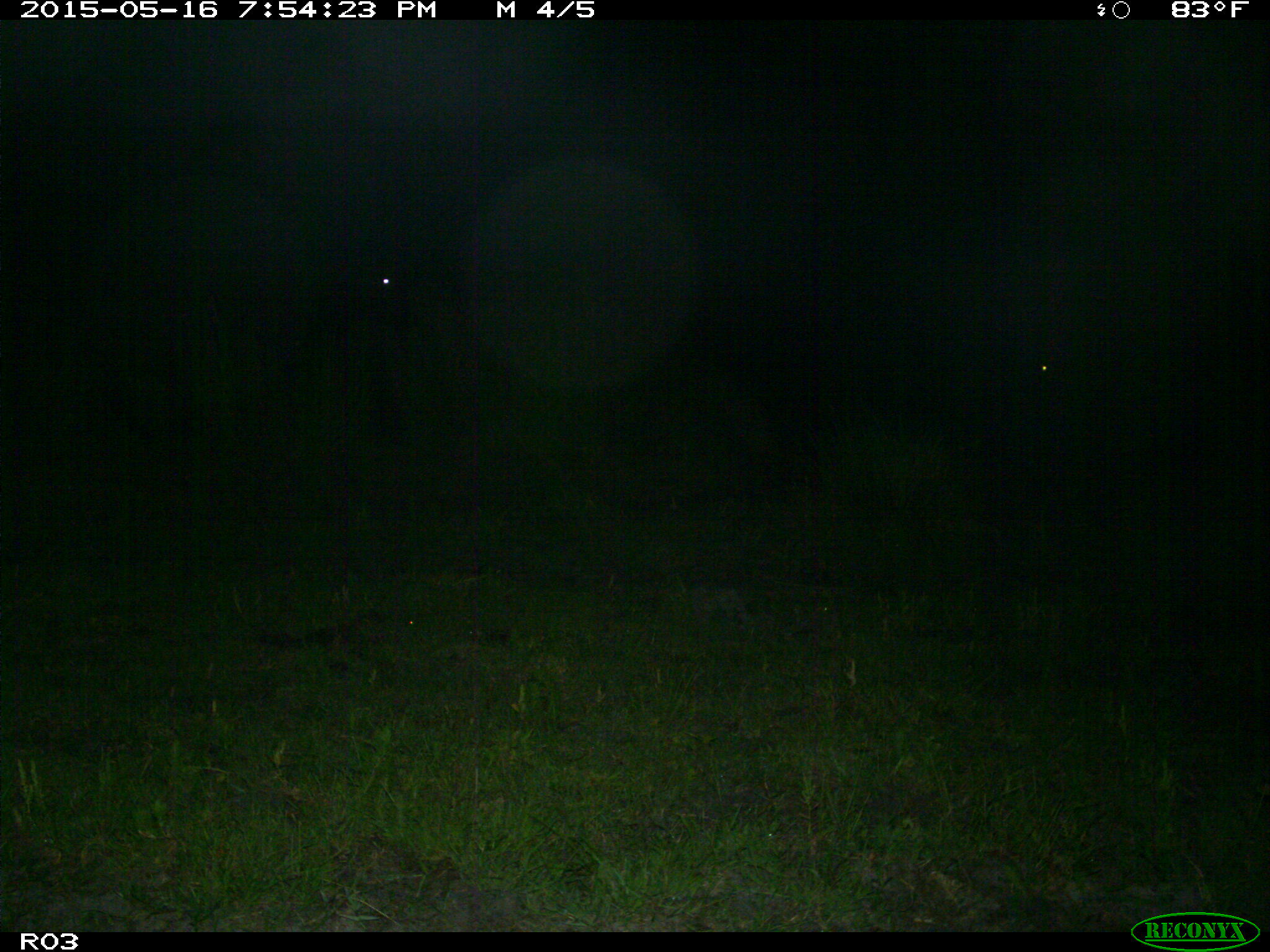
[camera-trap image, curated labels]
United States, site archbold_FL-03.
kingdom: Animalia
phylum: Chordata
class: Mammalia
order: Artiodactyla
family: Bovidae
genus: Bos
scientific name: Bos taurus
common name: domestic cow